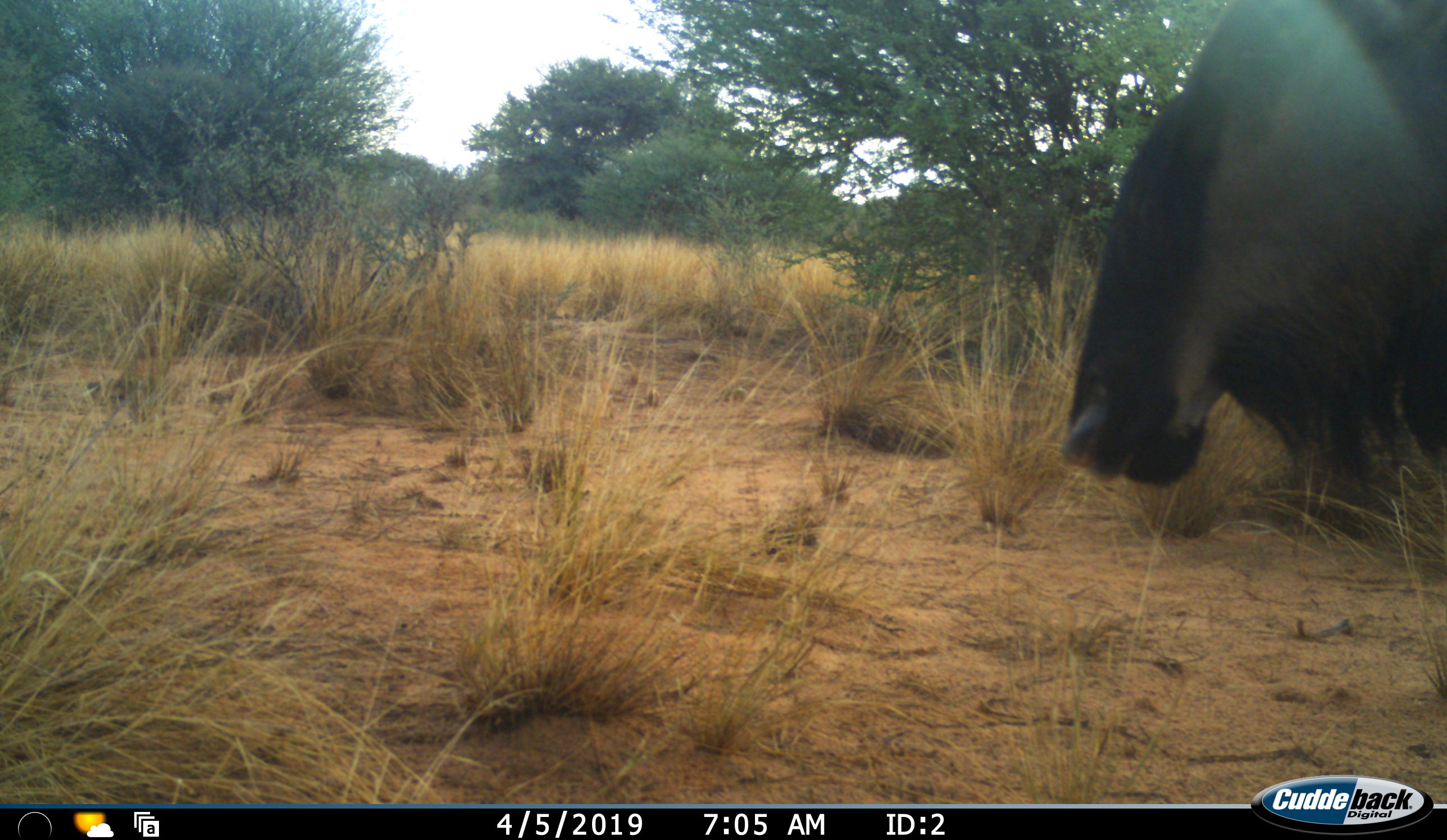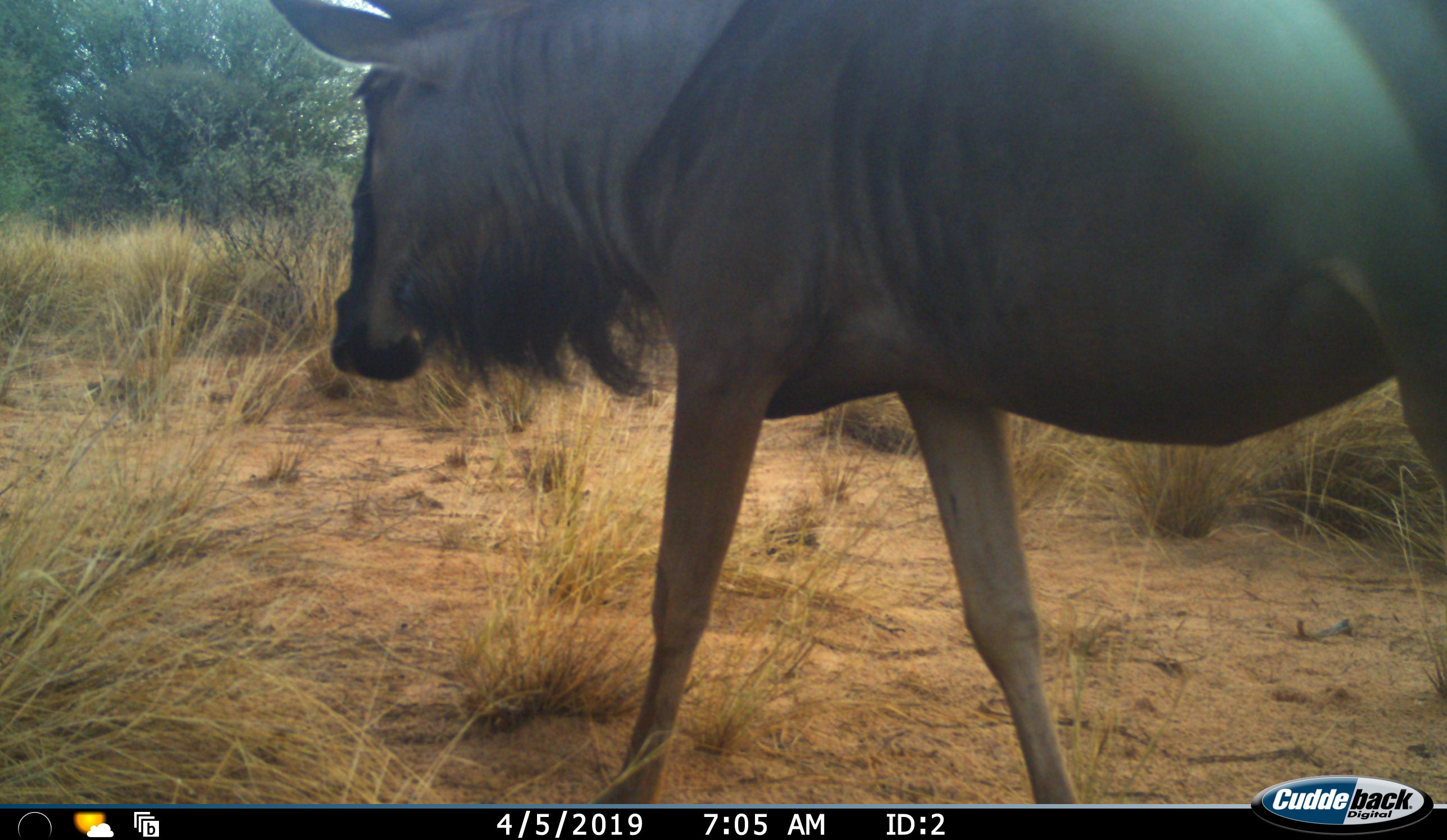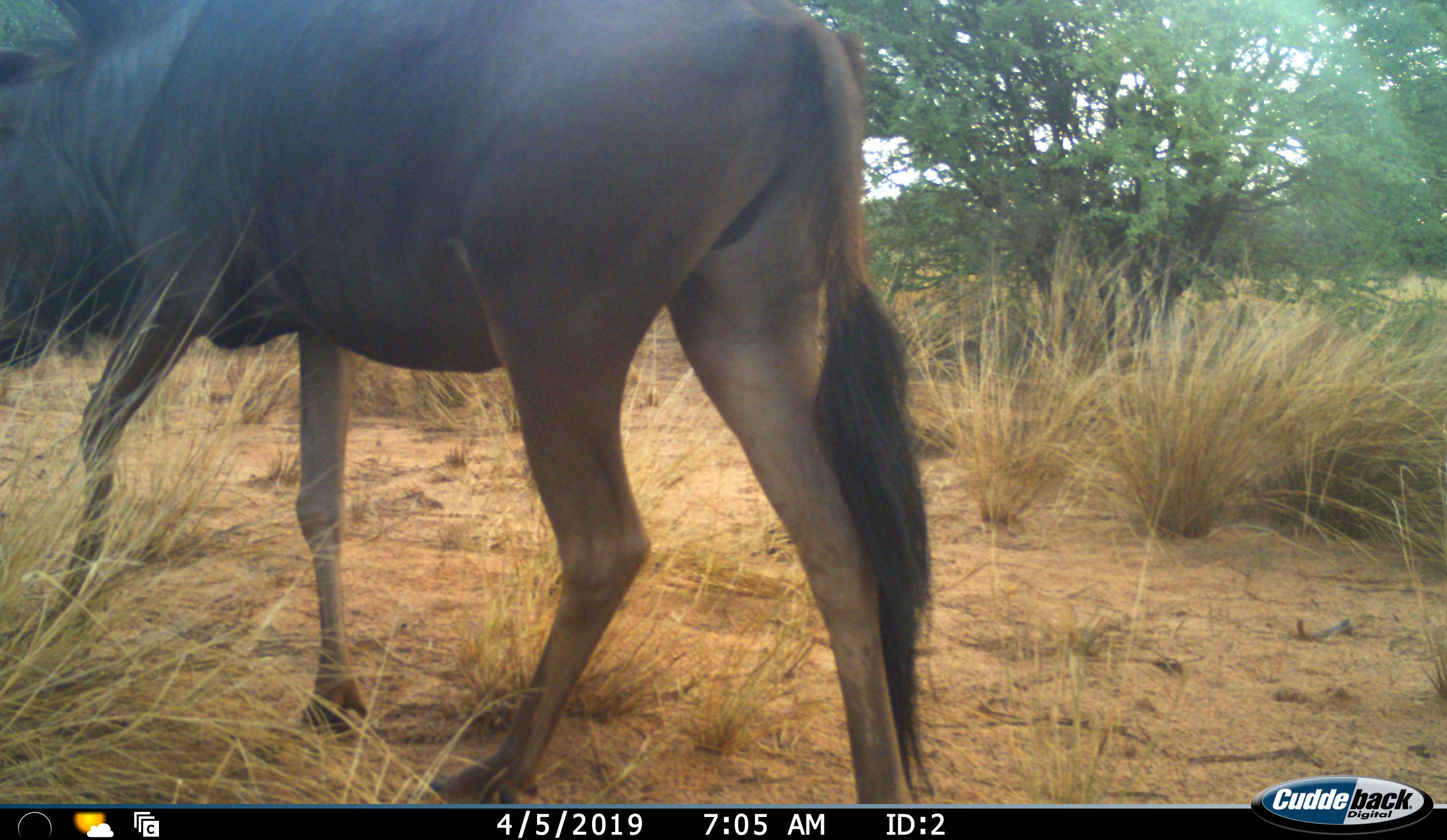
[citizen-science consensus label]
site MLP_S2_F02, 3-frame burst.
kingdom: Animalia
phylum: Chordata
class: Mammalia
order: Artiodactyla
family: Bovidae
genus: Connochaetes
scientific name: Connochaetes taurinus taurinus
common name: blue wildebeest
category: wildebeestblue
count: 1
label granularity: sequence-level